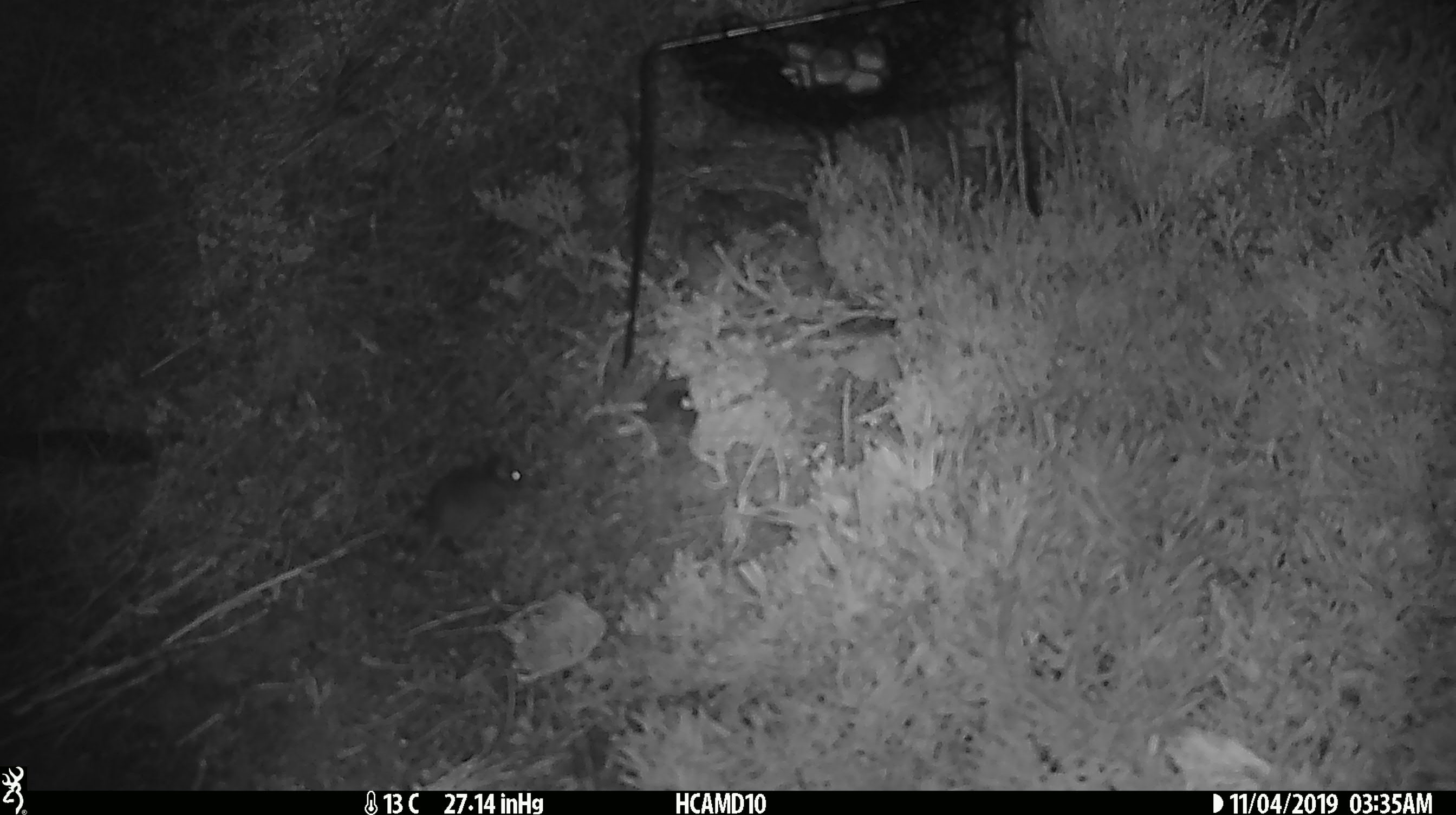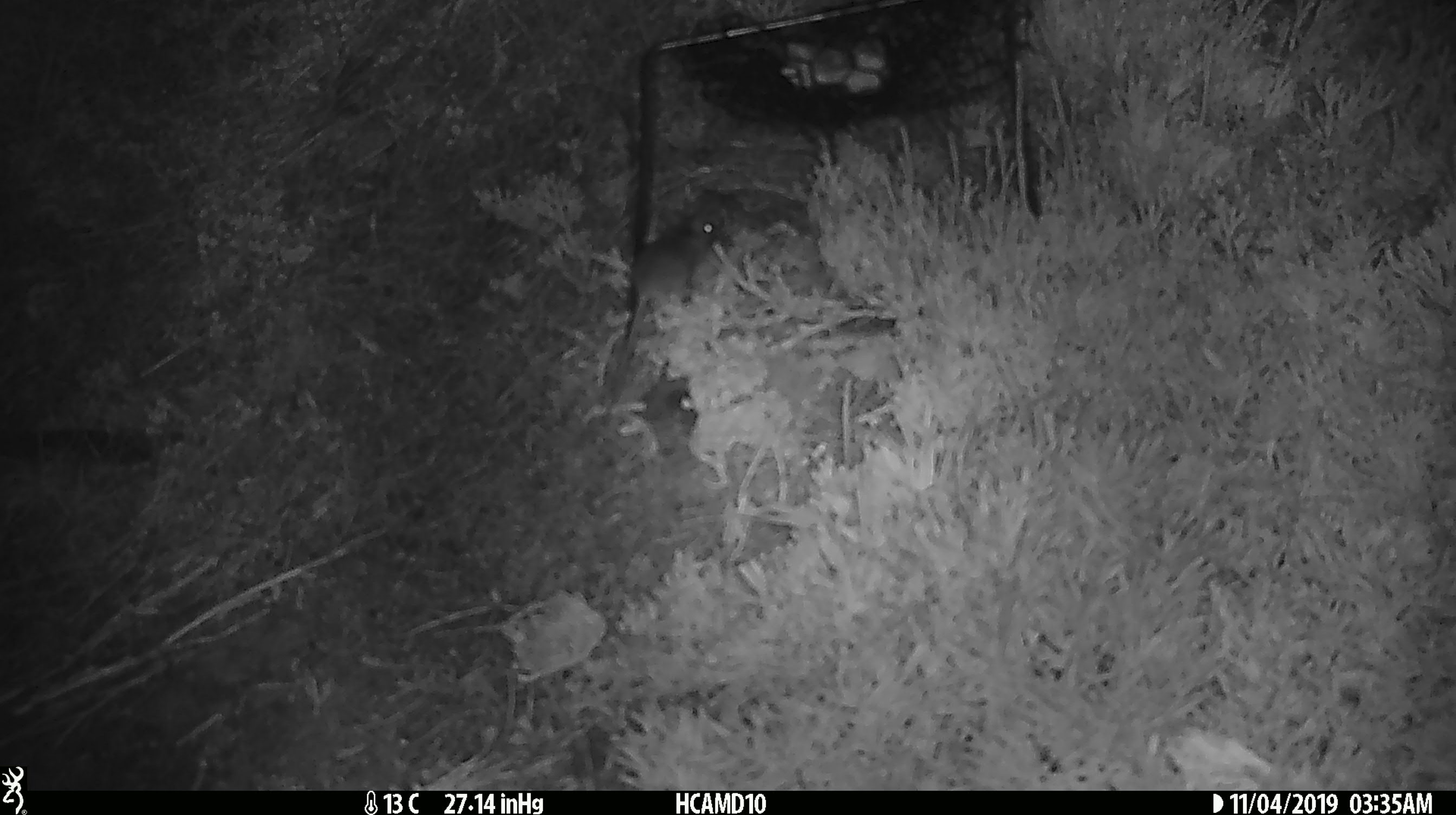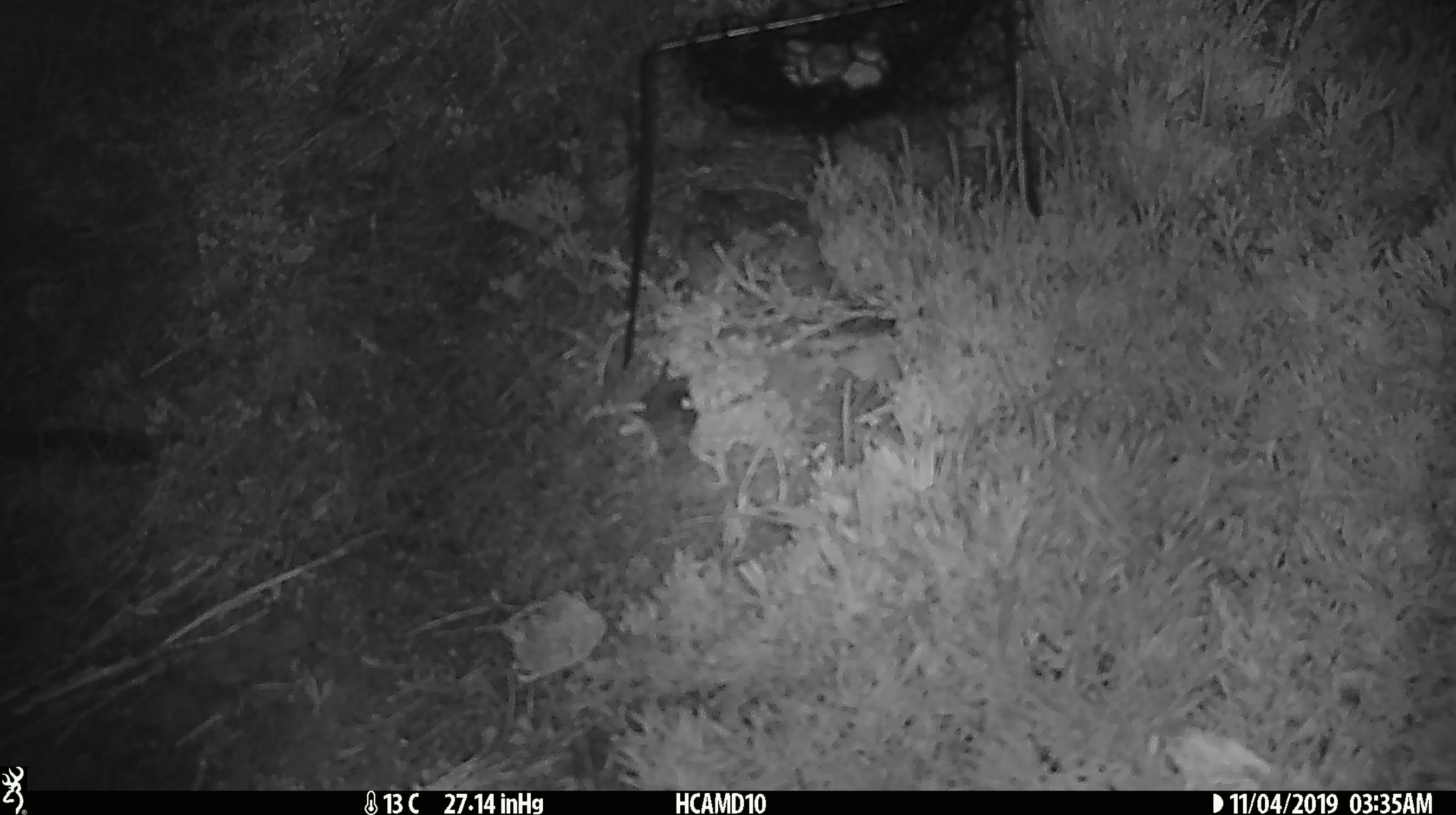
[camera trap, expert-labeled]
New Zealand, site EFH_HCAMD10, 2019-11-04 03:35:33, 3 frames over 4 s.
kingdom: Animalia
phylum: Chordata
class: Mammalia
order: Rodentia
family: Muridae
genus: Mus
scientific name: Mus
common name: mouse